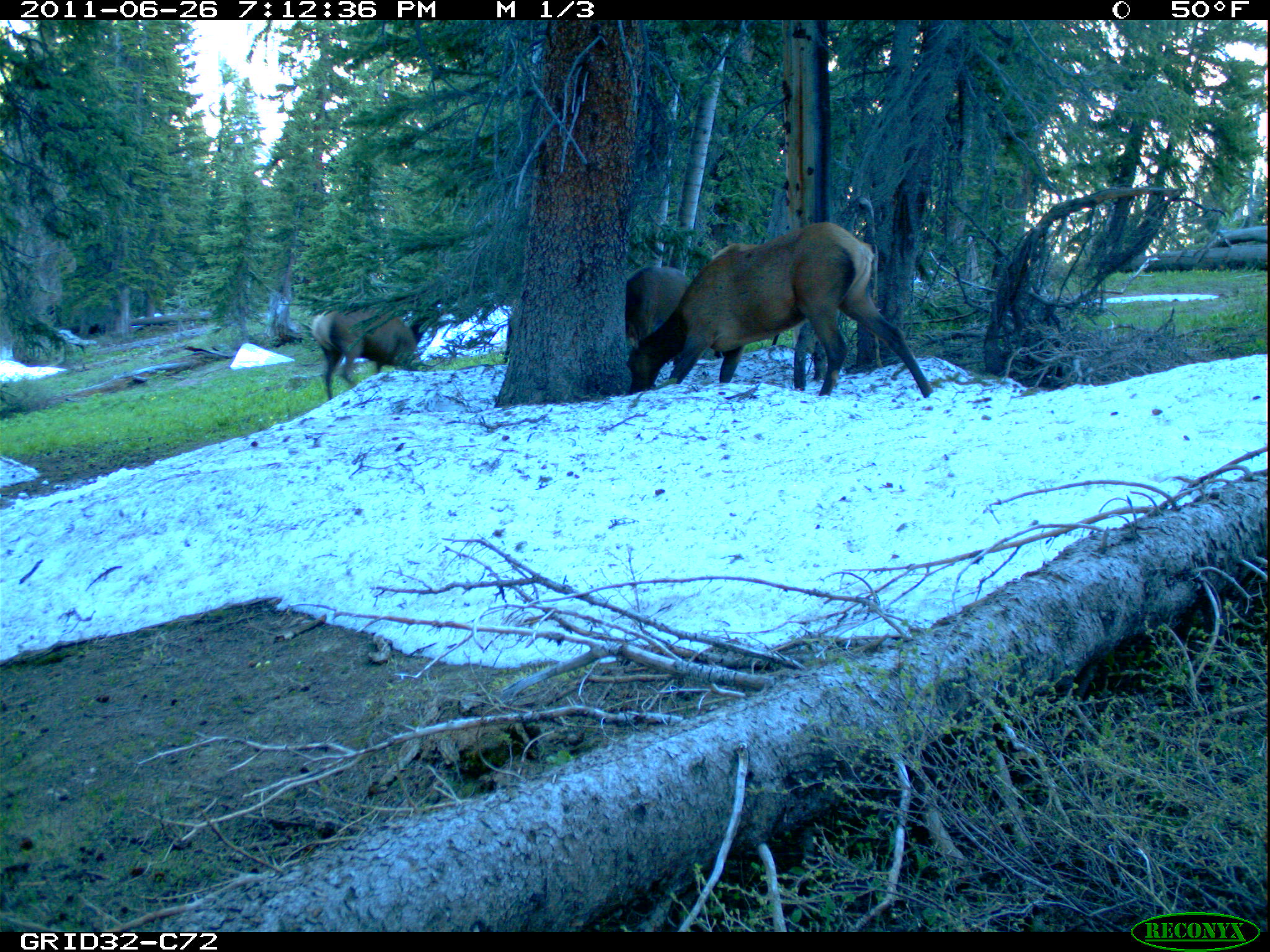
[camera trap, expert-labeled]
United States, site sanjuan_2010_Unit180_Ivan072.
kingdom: Animalia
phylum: Chordata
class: Mammalia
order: Artiodactyla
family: Cervidae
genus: Cervus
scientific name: Cervus elaphus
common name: red deer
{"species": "Cervus elaphus (red deer)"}